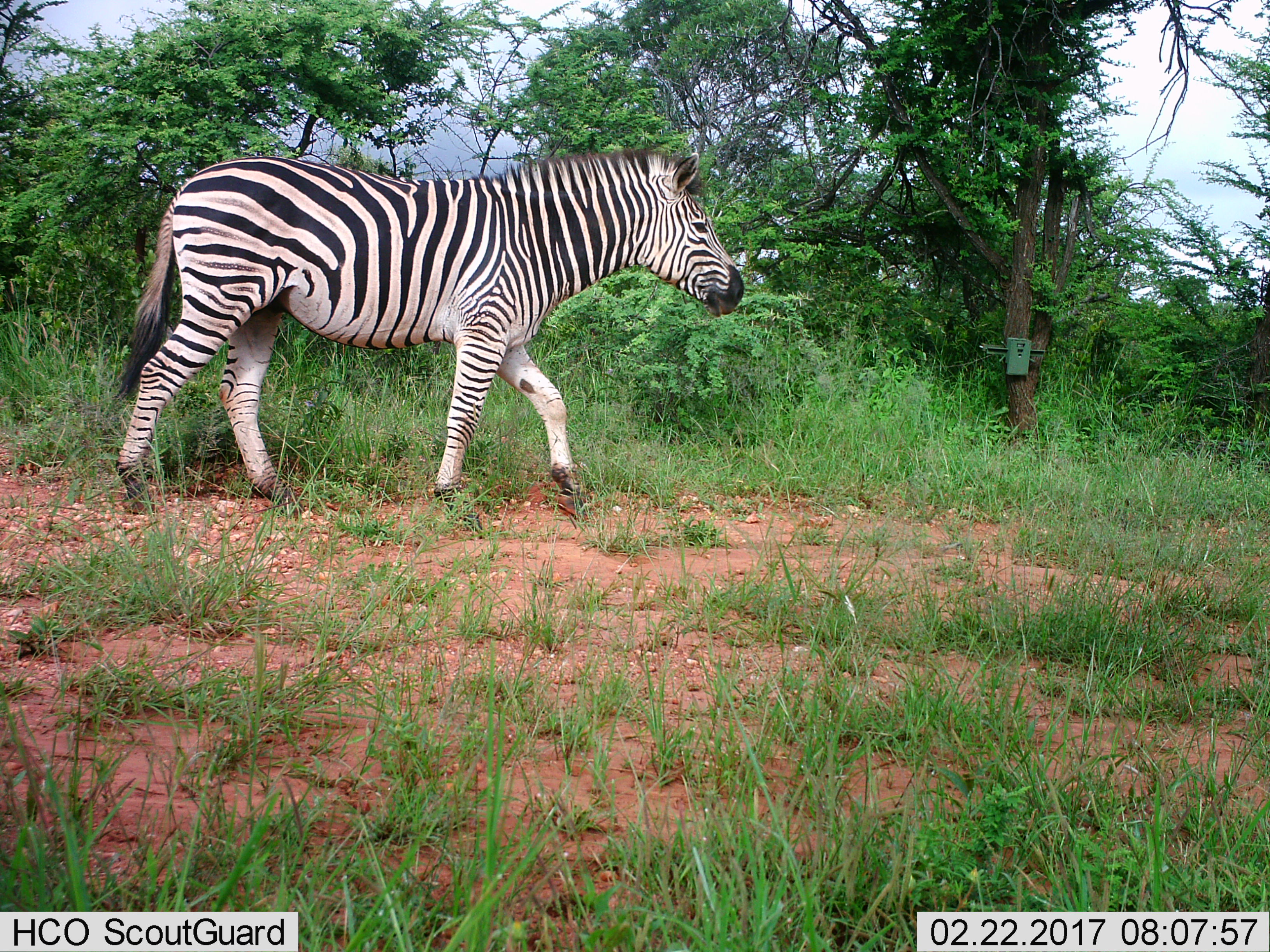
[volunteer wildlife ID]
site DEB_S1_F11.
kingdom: Animalia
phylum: Chordata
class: Mammalia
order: Perissodactyla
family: Equidae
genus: Equus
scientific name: Equus quagga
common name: plains zebra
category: zebraplains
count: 1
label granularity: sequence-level